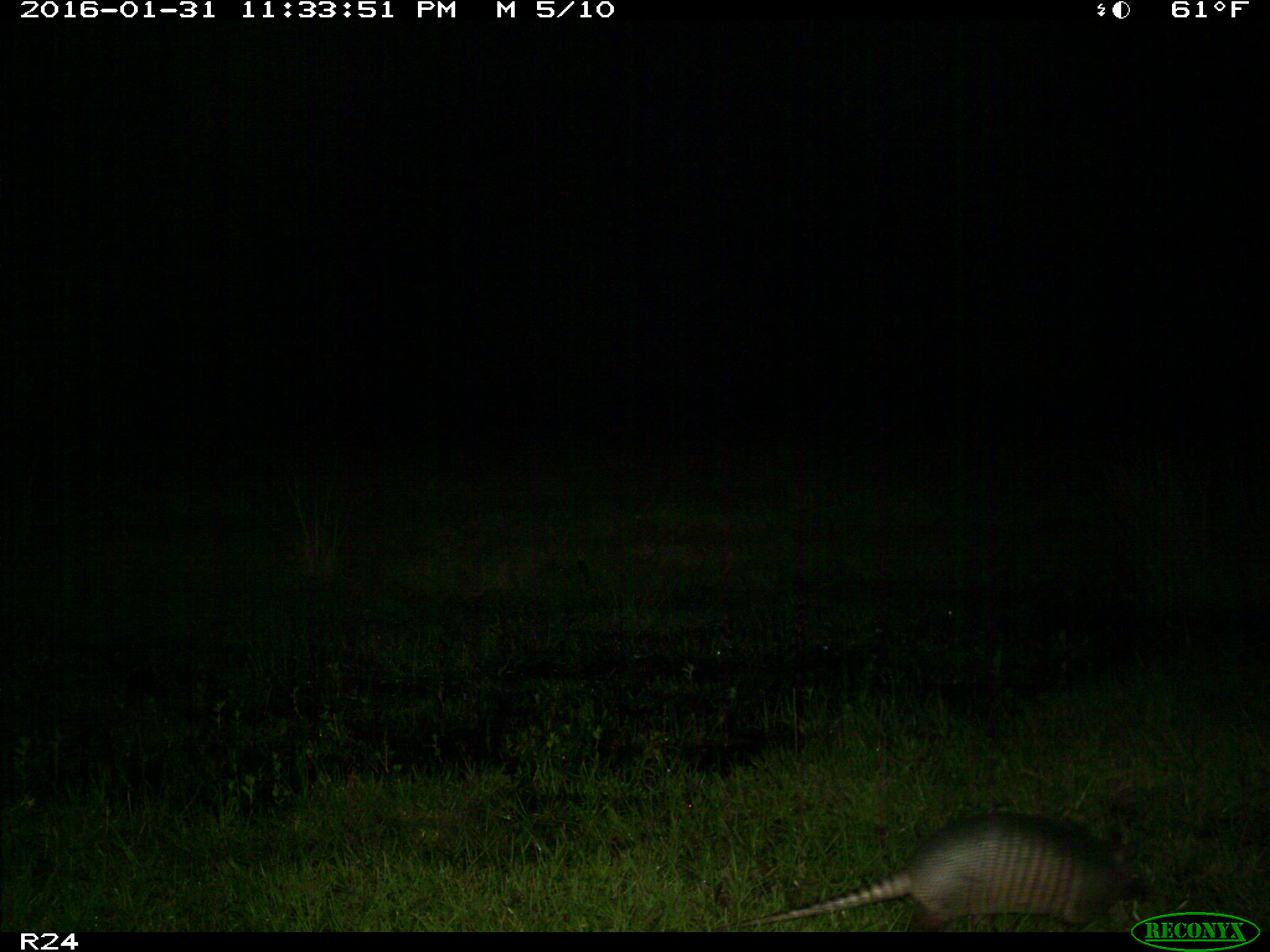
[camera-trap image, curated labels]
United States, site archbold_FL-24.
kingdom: Animalia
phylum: Chordata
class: Mammalia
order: Cingulata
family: Dasypodidae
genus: Dasypus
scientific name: Dasypus novemcinctus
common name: nine-banded armadillo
Dasypus novemcinctus (nine-banded armadillo).